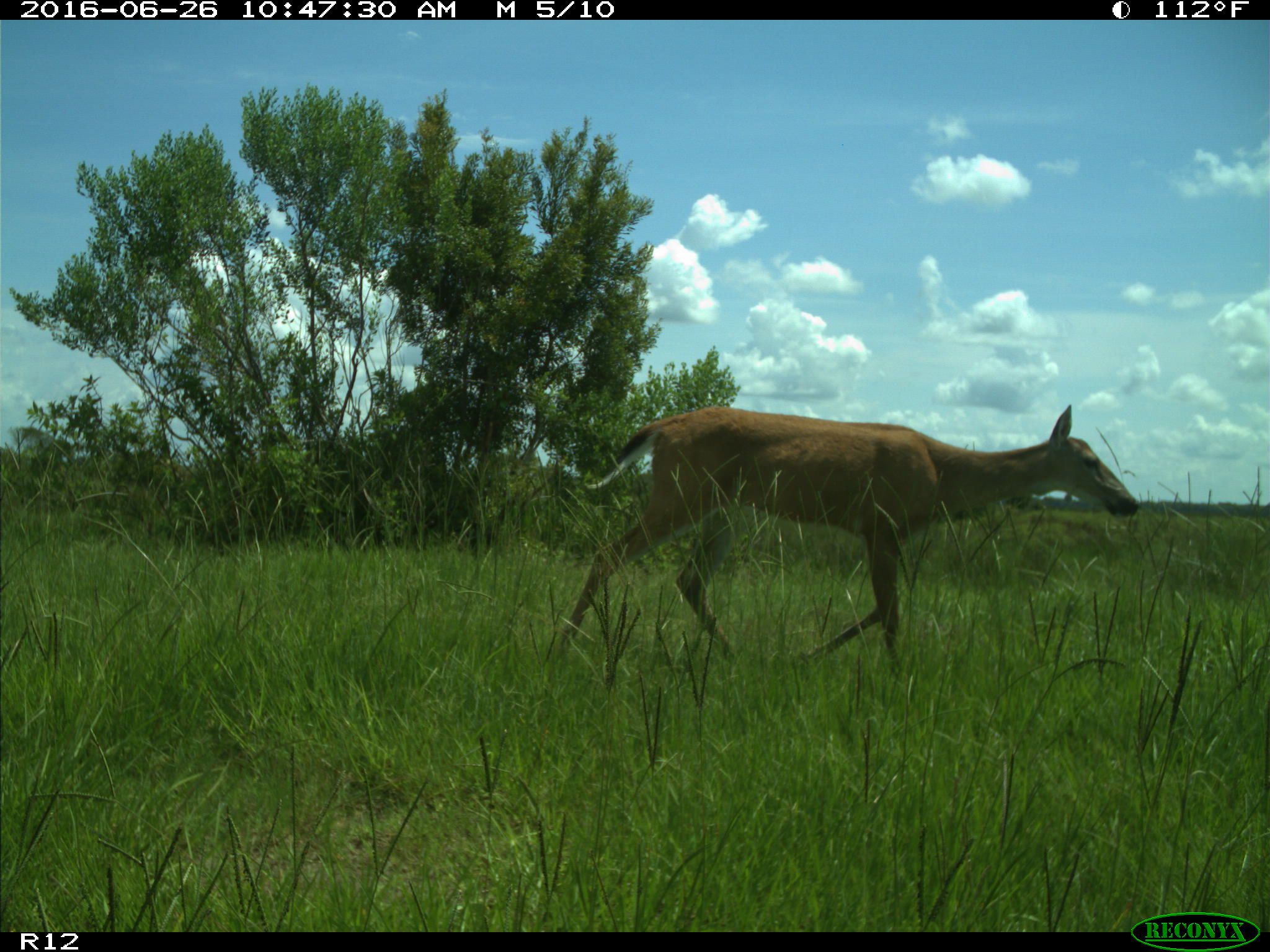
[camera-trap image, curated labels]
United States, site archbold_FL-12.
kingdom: Animalia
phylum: Chordata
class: Mammalia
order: Artiodactyla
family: Cervidae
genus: Odocoileus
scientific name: Odocoileus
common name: deer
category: unidentified deer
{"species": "unidentified deer (deer) (Odocoileus)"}